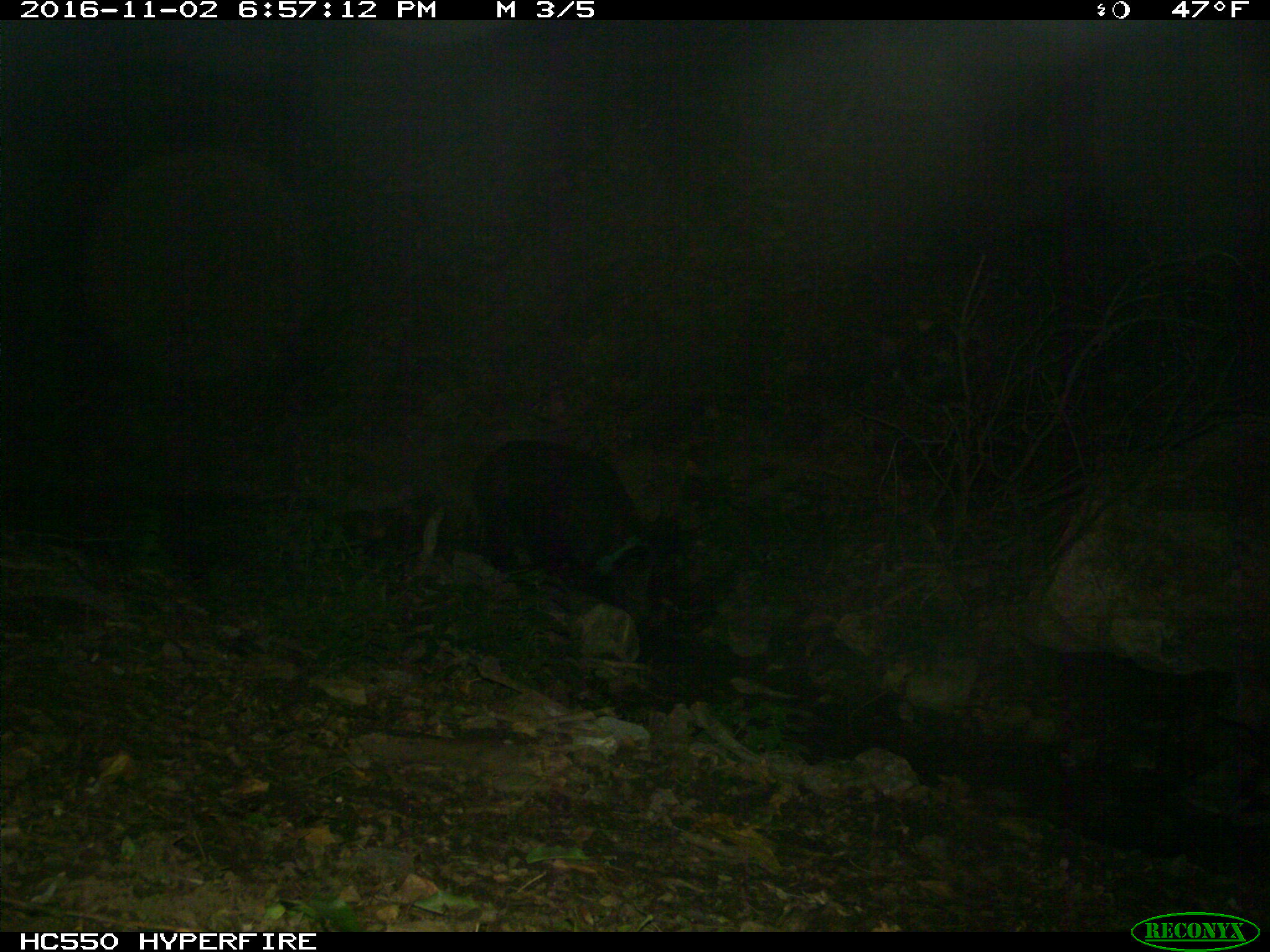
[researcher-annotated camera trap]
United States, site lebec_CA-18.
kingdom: Animalia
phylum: Chordata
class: Mammalia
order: Artiodactyla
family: Suidae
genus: Sus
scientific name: Sus scrofa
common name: wild boar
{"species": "Sus scrofa (wild boar)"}